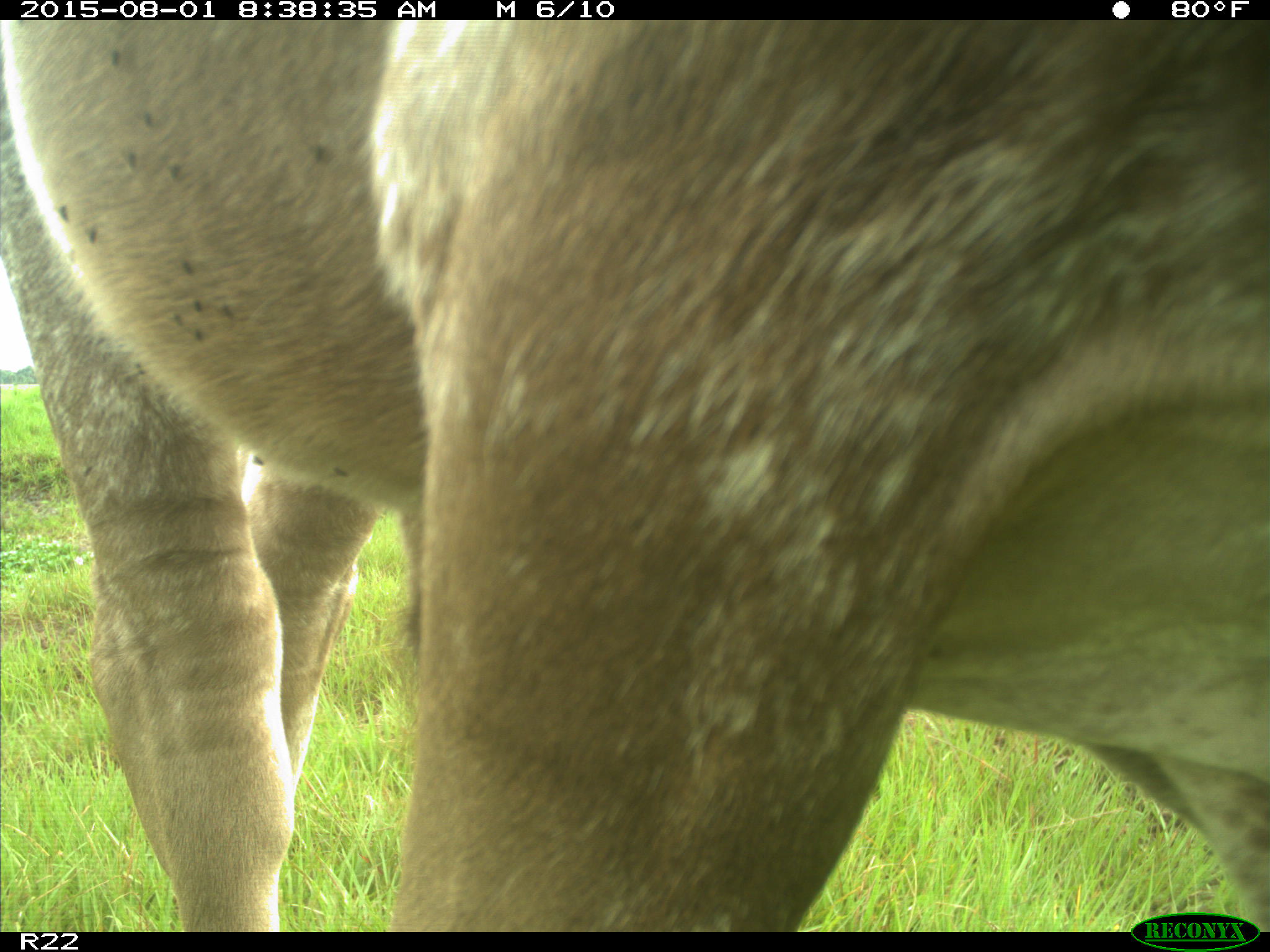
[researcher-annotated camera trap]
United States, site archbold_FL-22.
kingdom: Animalia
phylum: Chordata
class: Mammalia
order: Artiodactyla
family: Bovidae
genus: Bos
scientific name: Bos taurus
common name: domestic cow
Bos taurus (domestic cow).